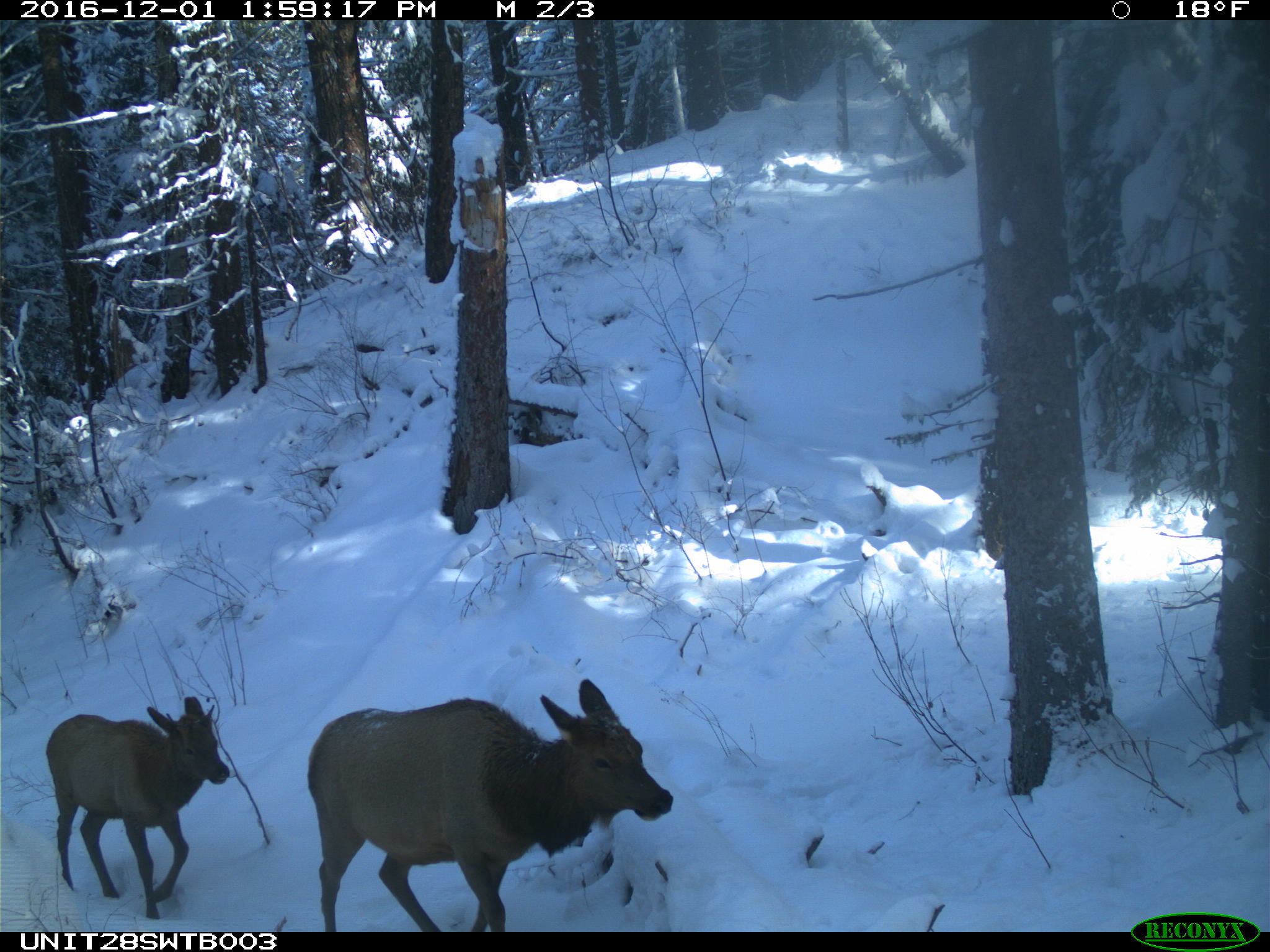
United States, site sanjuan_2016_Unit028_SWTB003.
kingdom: Animalia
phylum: Chordata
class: Mammalia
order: Artiodactyla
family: Cervidae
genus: Cervus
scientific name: Cervus elaphus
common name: red deer